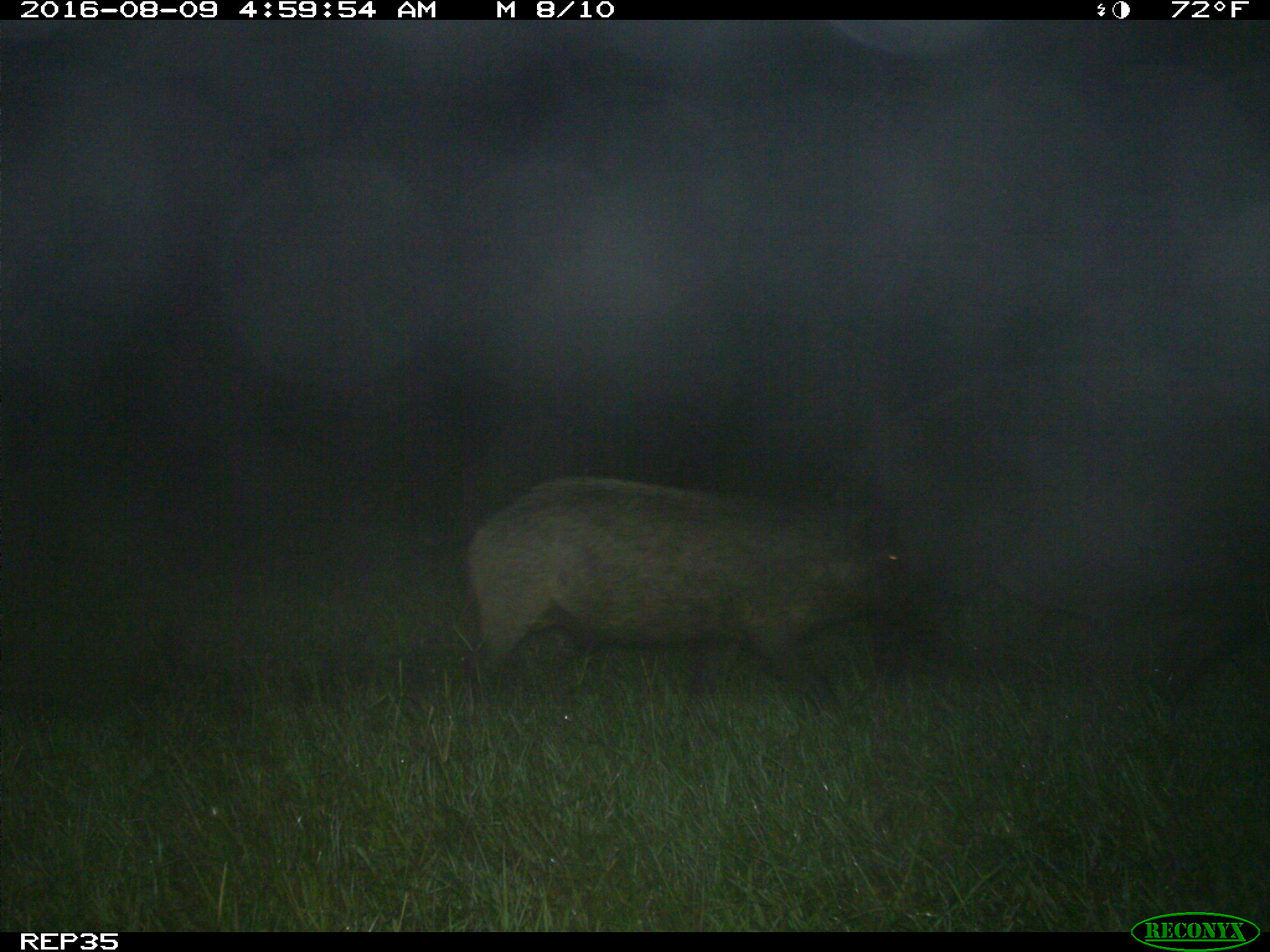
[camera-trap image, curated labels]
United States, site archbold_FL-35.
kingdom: Animalia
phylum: Chordata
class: Mammalia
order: Artiodactyla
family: Suidae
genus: Sus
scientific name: Sus scrofa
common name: wild boar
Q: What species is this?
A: Sus scrofa (wild boar).